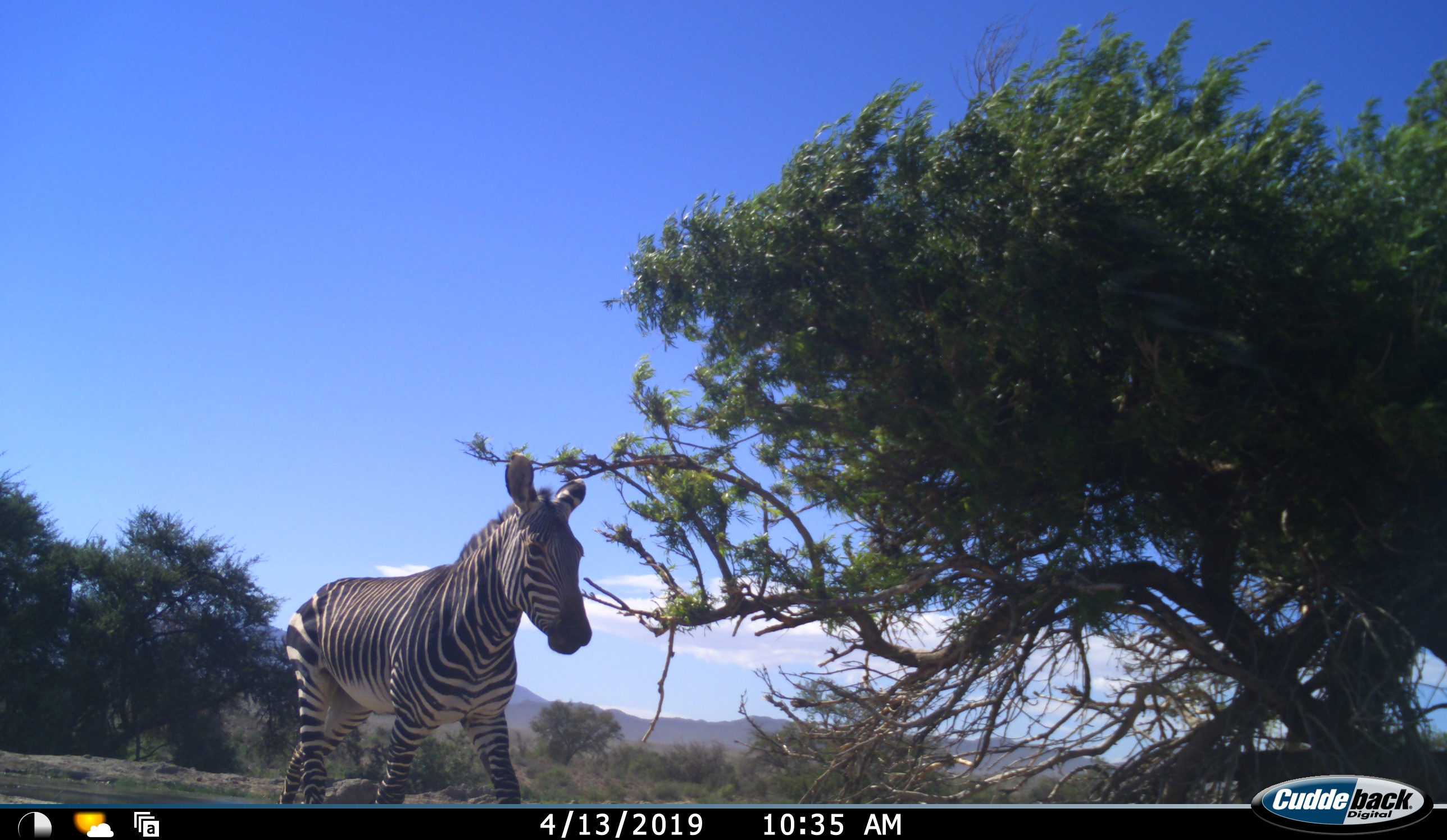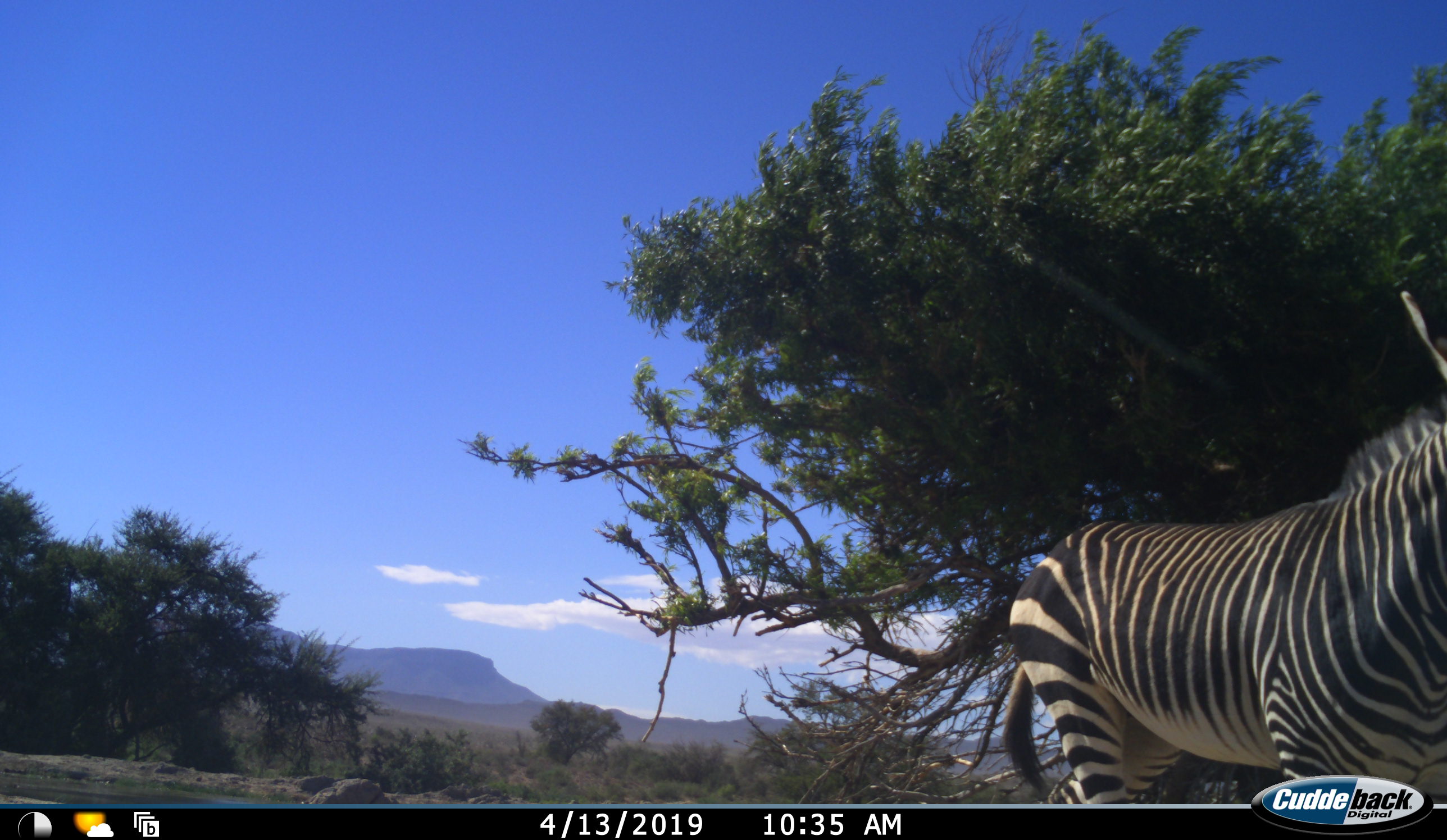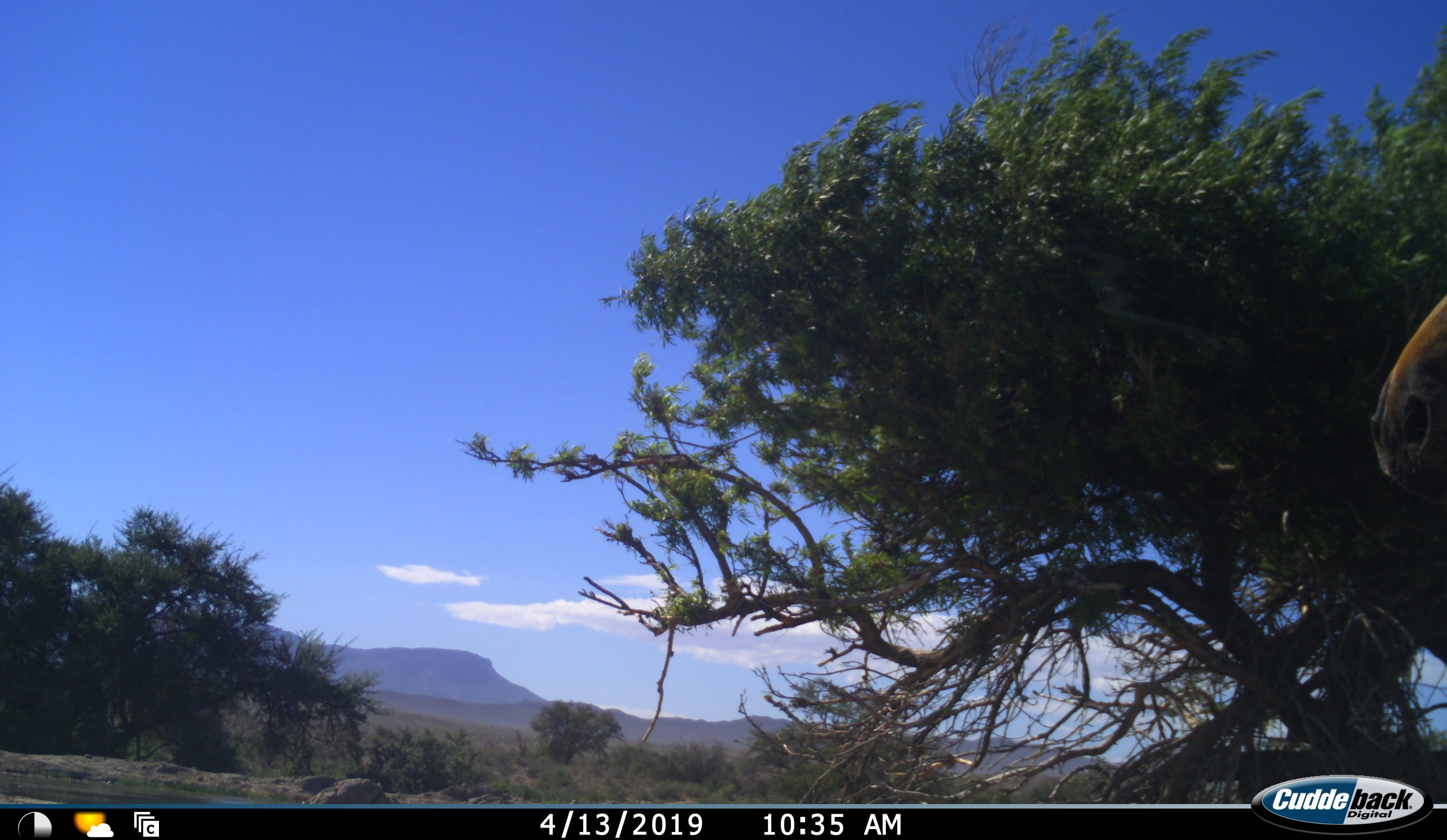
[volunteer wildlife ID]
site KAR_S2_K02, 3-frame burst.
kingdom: Animalia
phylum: Chordata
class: Mammalia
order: Perissodactyla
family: Equidae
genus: Equus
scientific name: Equus zebra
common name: mountain zebra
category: zebramountain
Zebramountain (mountain zebra) (Equus zebra), count 1. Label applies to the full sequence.